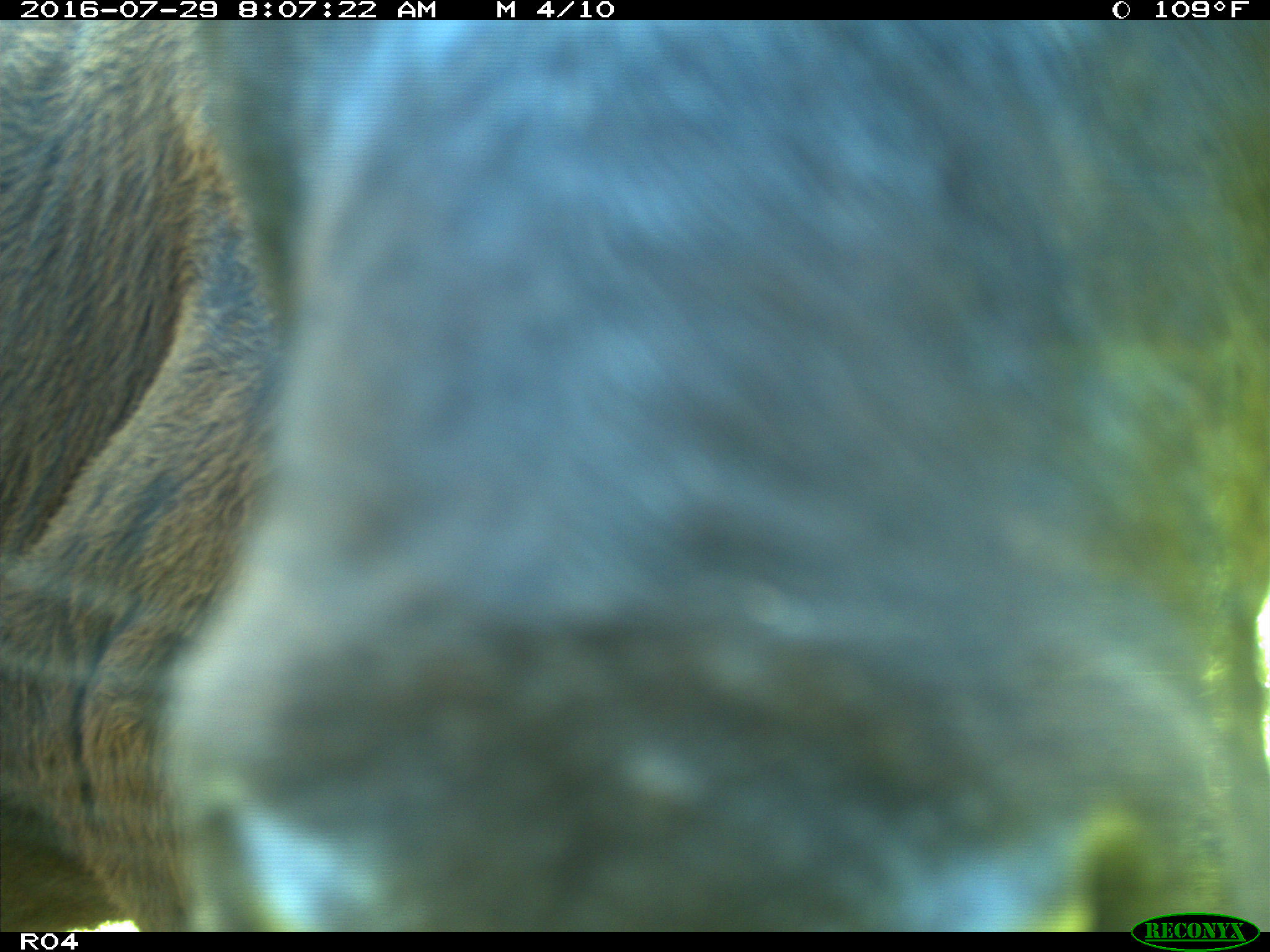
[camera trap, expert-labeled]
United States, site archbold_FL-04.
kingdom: Animalia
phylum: Chordata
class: Mammalia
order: Artiodactyla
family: Bovidae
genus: Bos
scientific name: Bos taurus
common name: domestic cow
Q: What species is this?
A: Bos taurus (domestic cow).